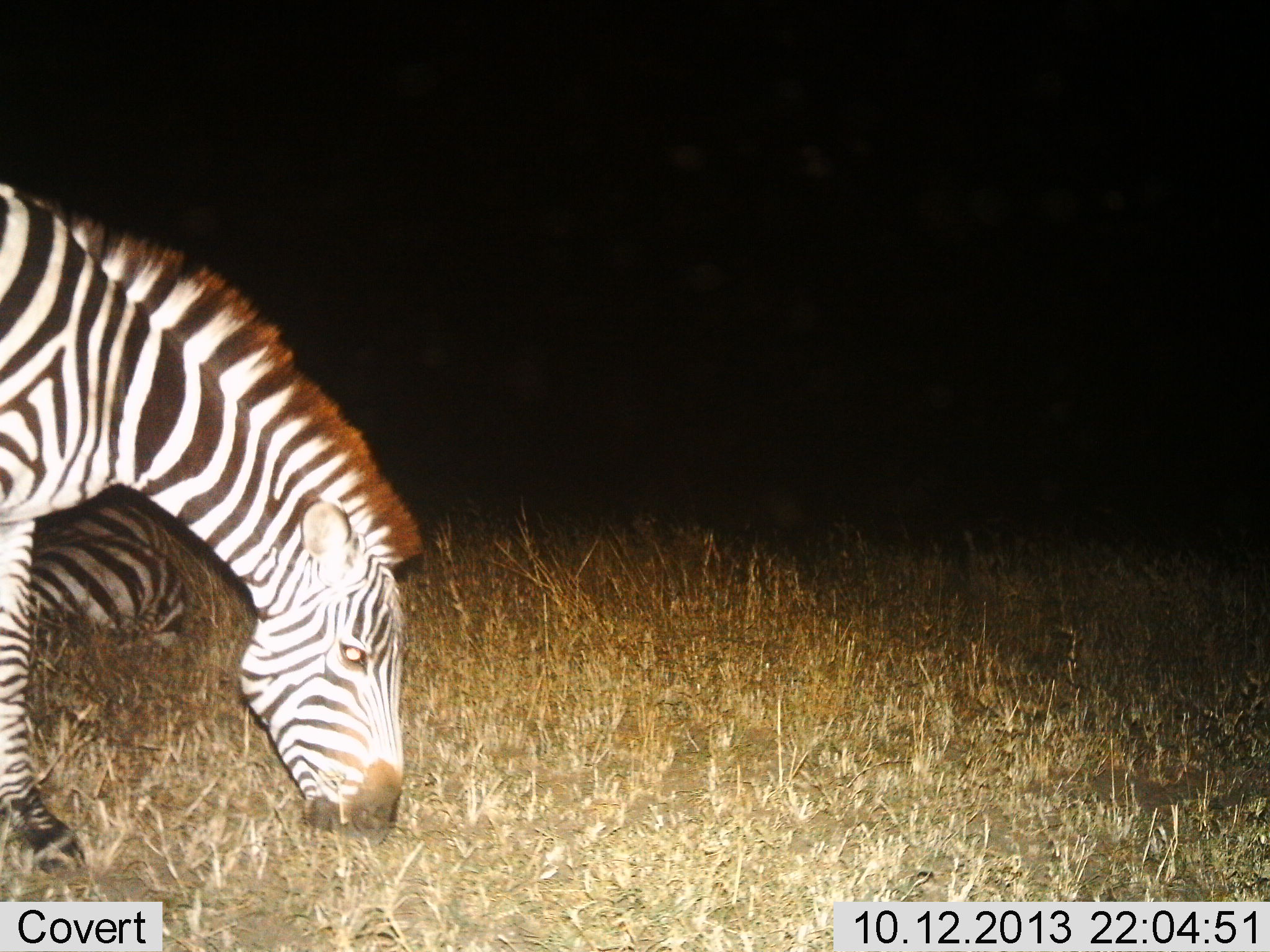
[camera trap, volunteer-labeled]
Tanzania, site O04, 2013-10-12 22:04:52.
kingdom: Animalia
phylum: Chordata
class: Mammalia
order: Perissodactyla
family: Equidae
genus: Equus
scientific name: Equus quagga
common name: plains zebra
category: zebra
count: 2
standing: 10%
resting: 90%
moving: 0%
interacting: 0%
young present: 0%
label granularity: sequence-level